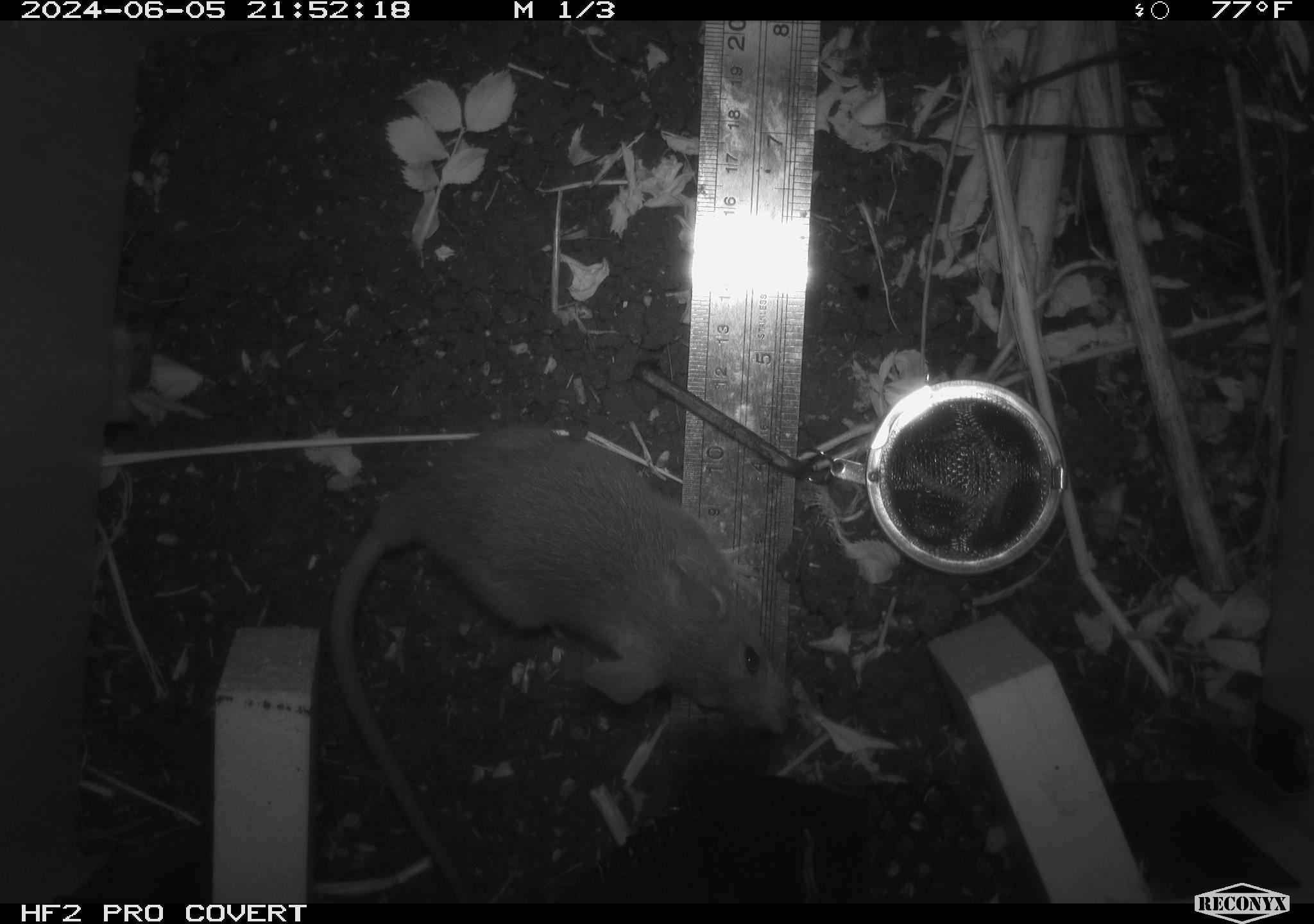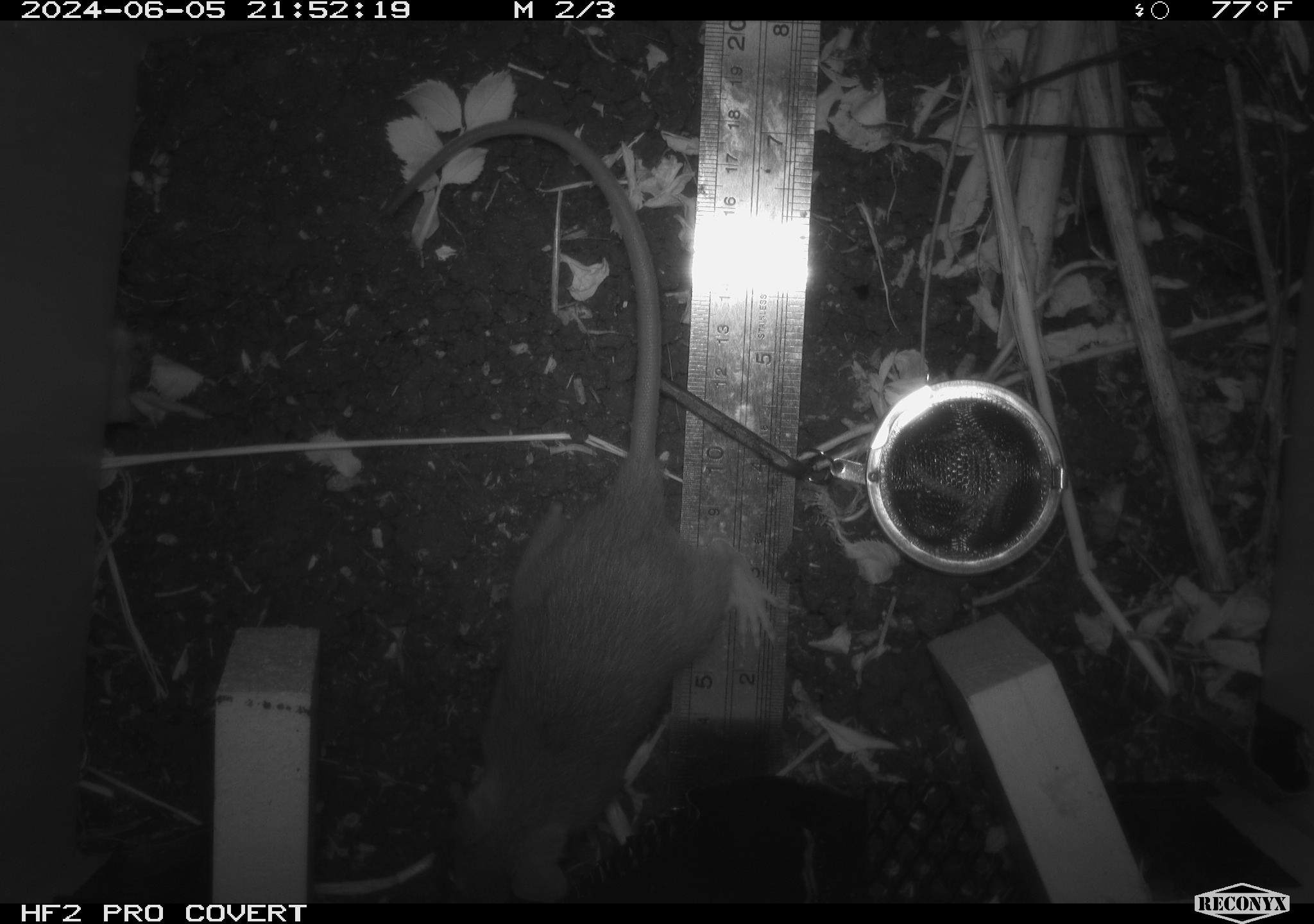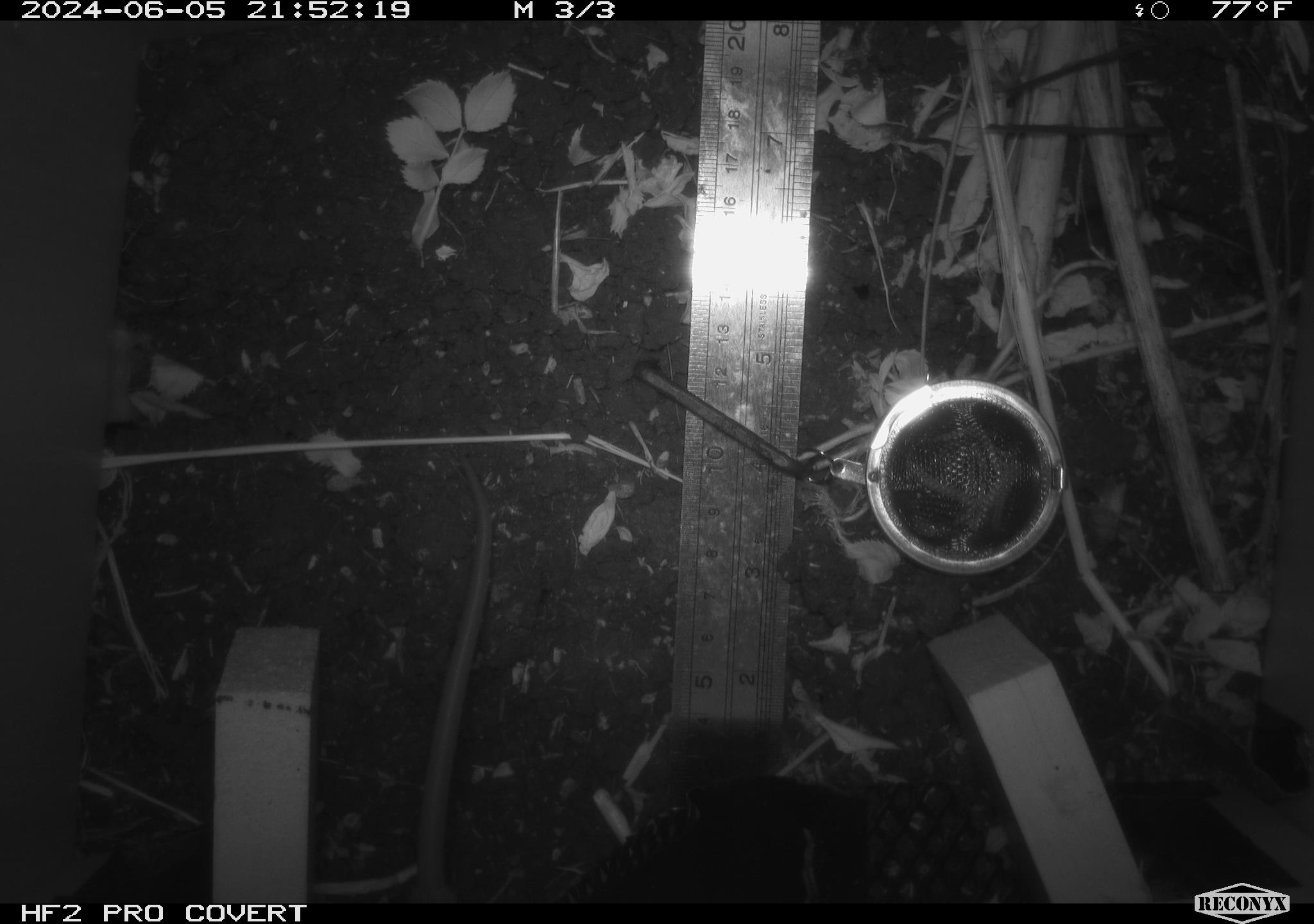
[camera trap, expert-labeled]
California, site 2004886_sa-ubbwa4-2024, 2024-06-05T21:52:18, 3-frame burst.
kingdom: Animalia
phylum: Chordata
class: Mammalia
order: Rodentia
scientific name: Rodentia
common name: woodrat or rat or mouse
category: woodrat or rat or mouse species